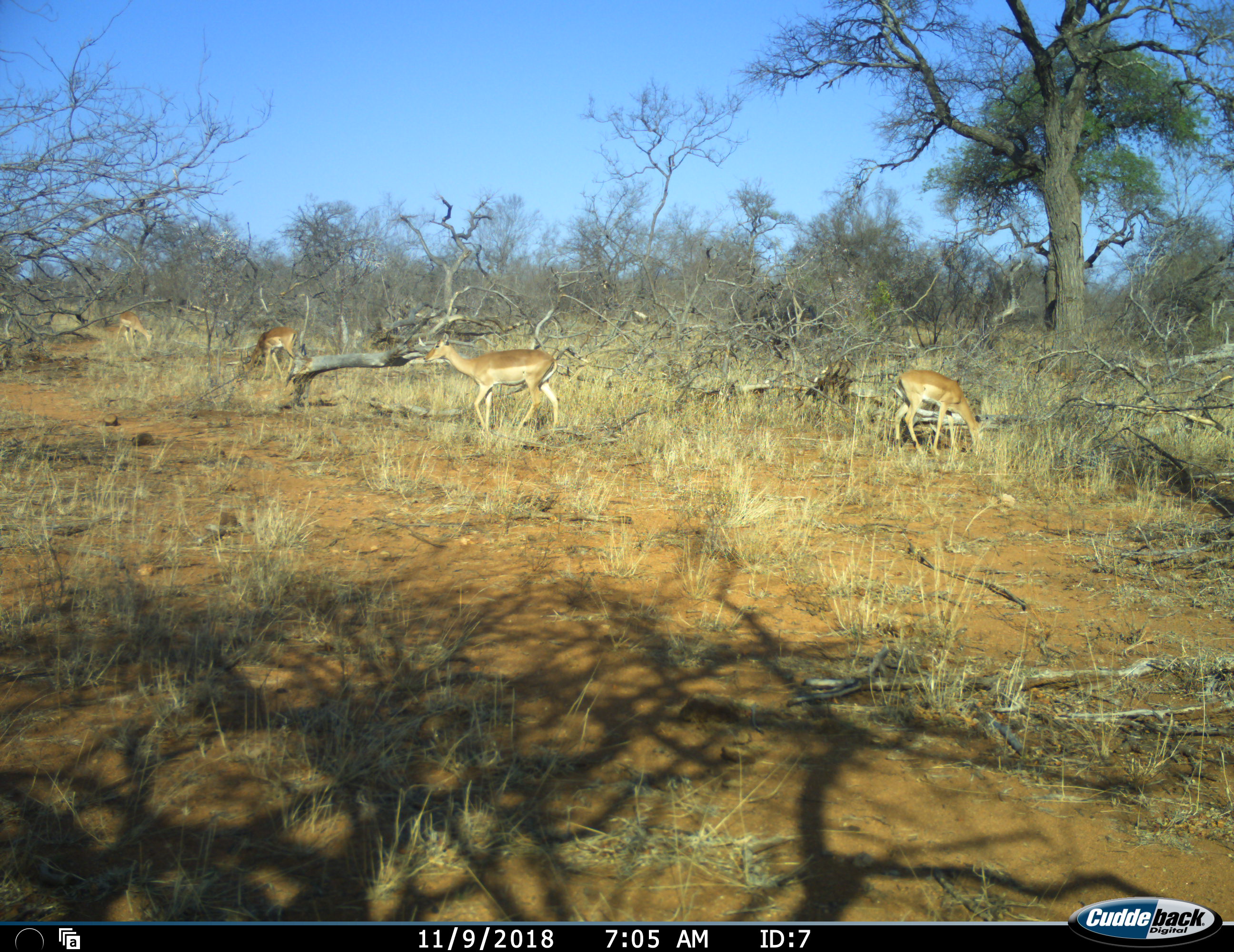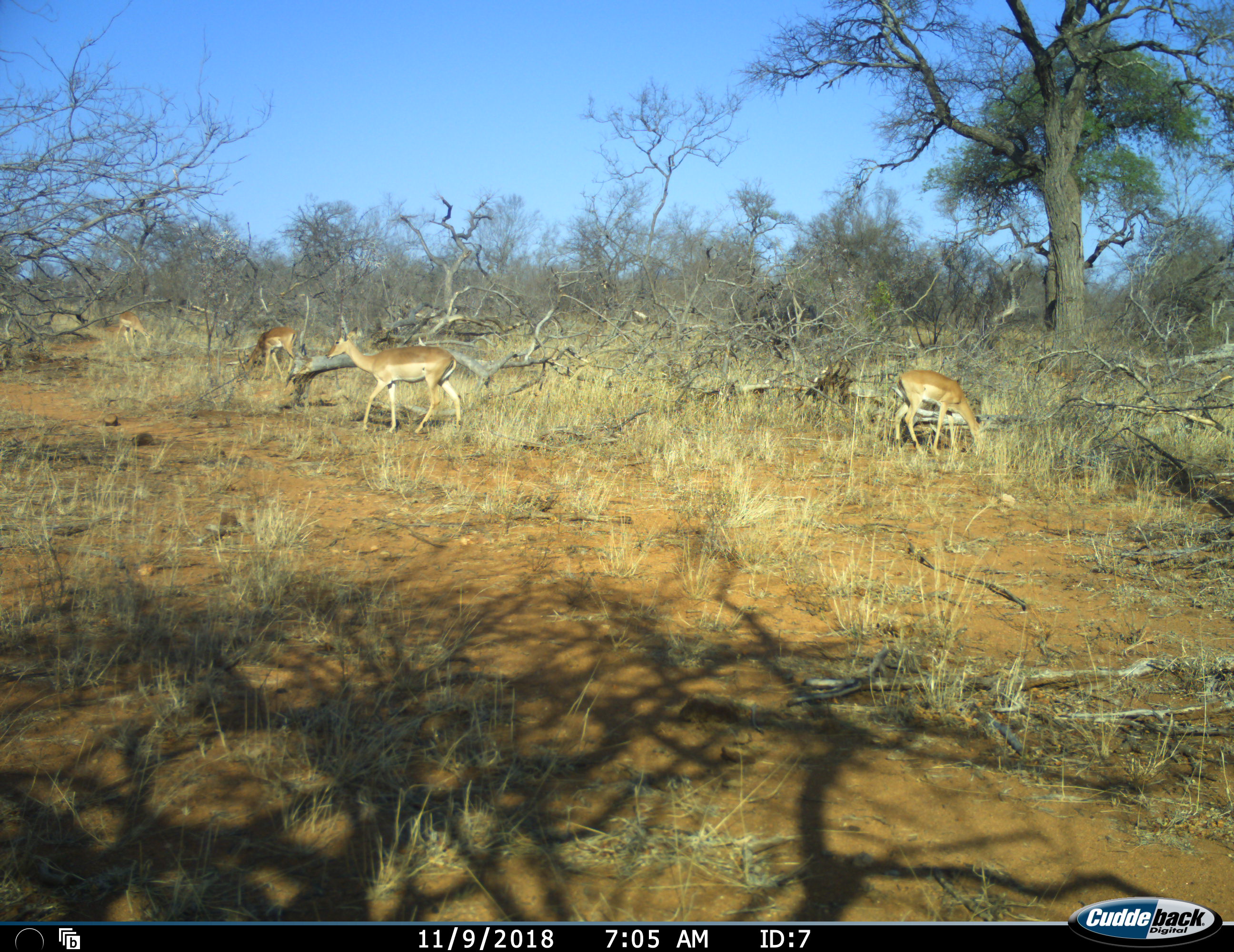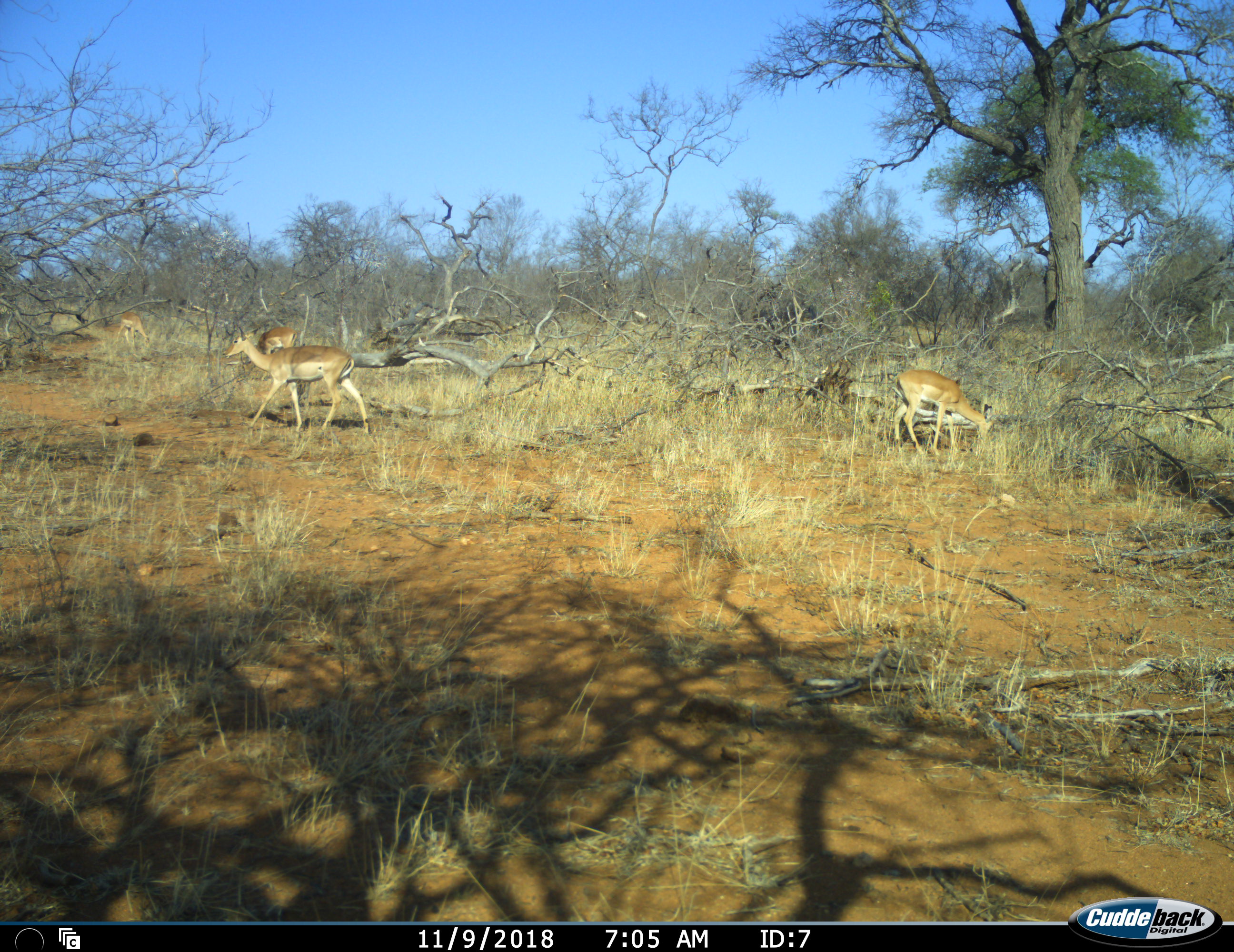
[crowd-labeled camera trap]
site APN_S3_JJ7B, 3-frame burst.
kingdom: Animalia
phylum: Chordata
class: Mammalia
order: Artiodactyla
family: Bovidae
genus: Aepyceros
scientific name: Aepyceros melampus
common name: impala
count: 4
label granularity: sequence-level